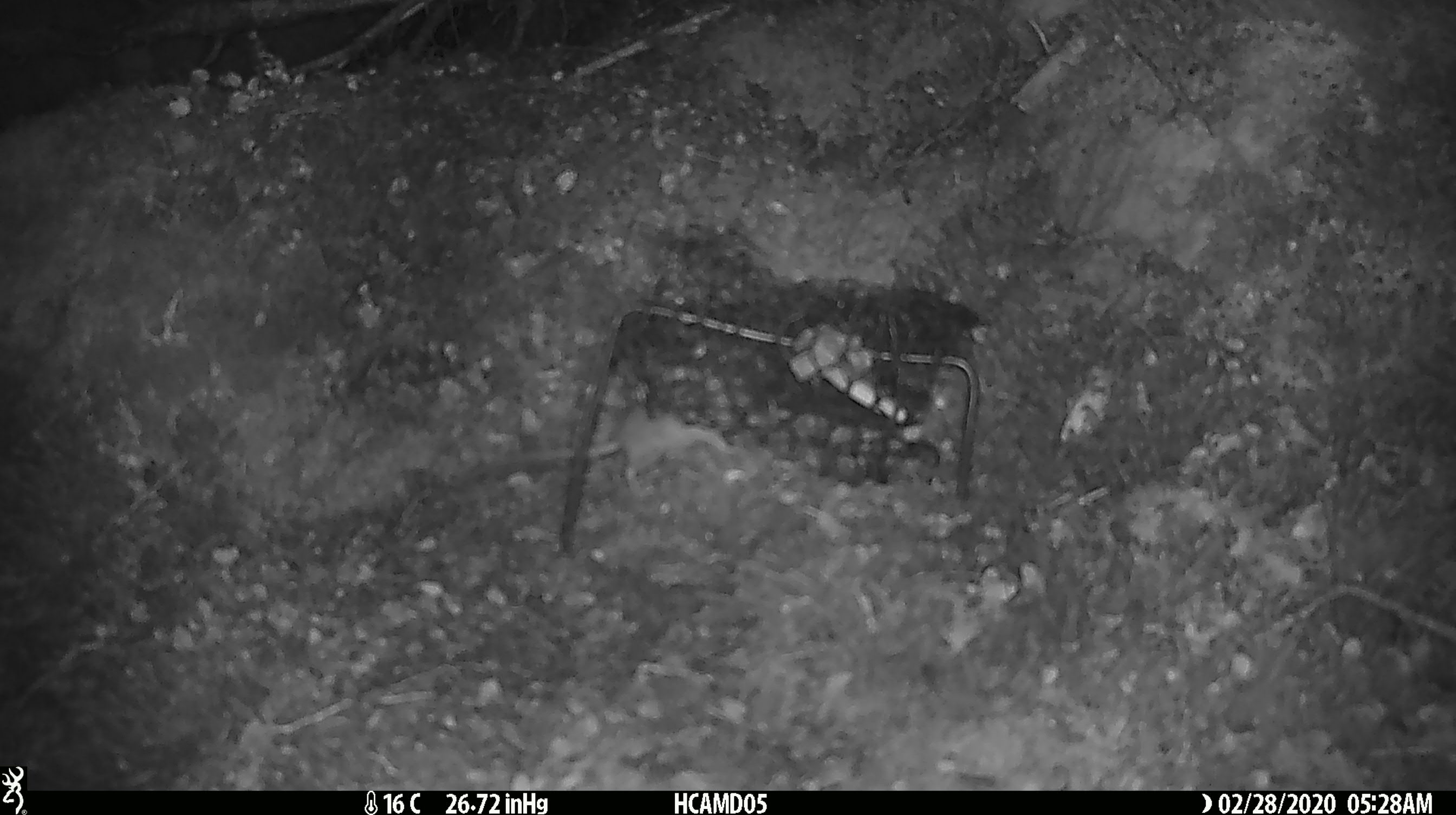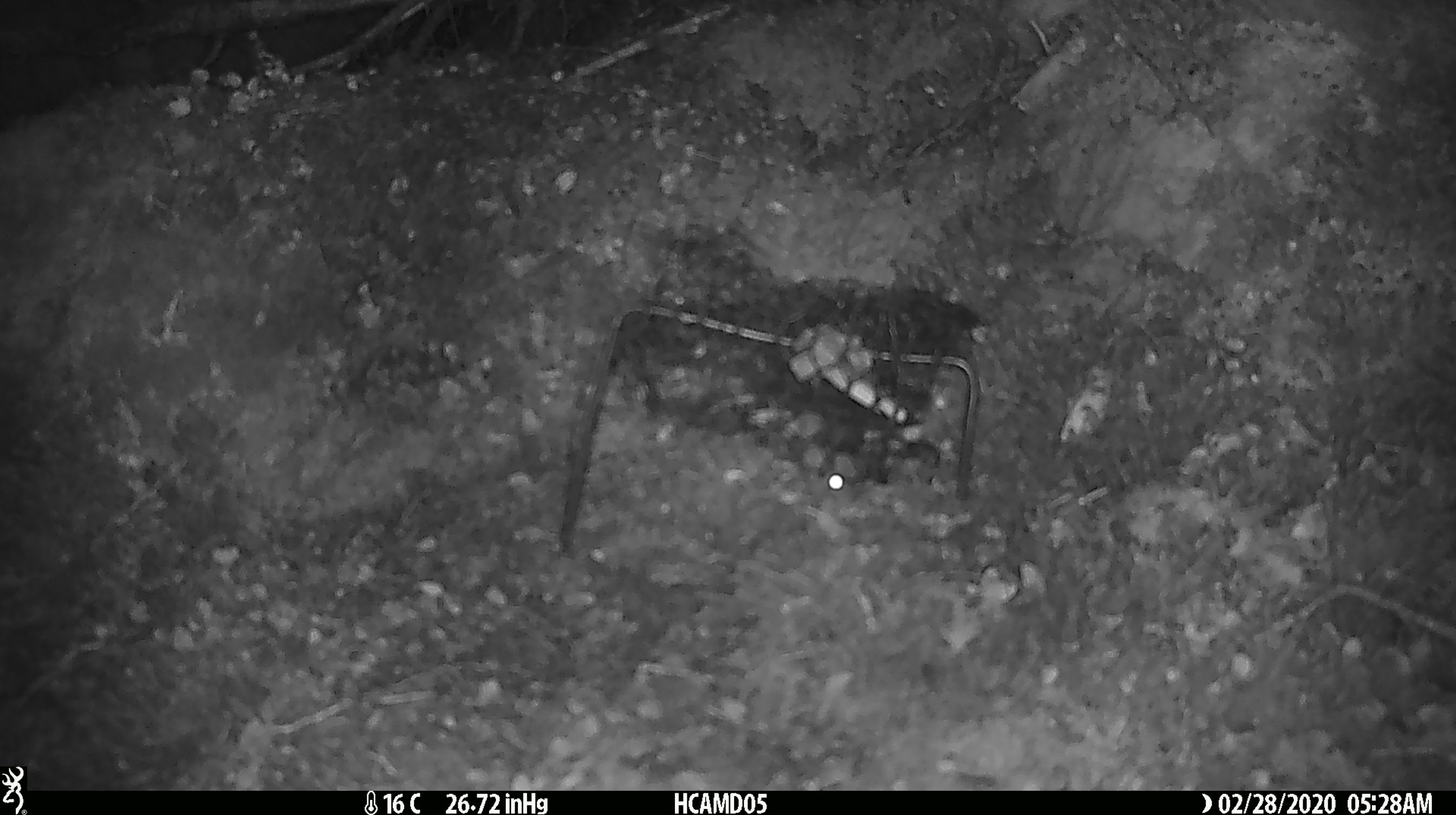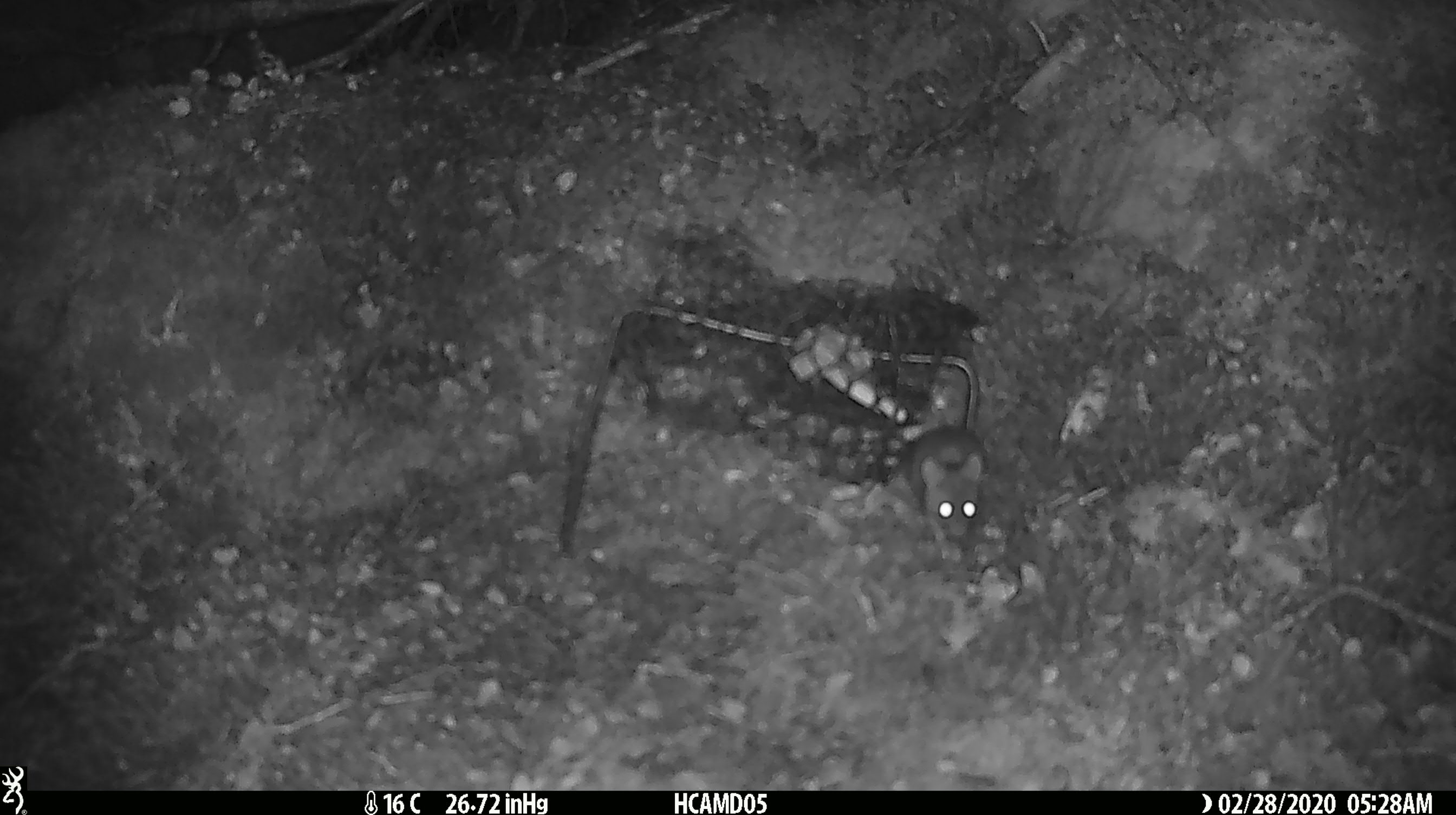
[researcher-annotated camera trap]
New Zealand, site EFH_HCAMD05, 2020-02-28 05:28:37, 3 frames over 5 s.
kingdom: Animalia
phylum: Chordata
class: Mammalia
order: Rodentia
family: Muridae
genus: Mus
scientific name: Mus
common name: mouse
Mouse (Mus).